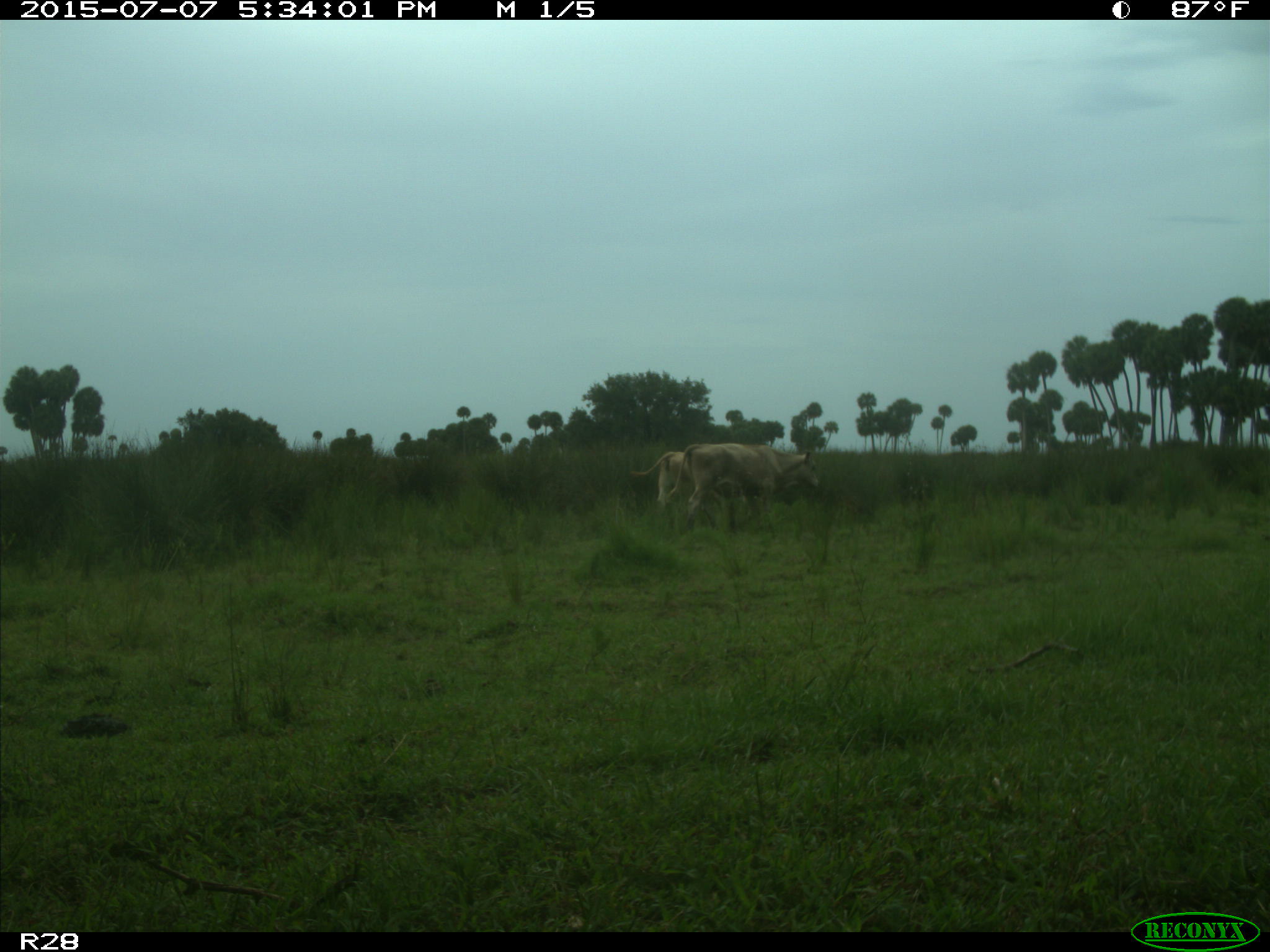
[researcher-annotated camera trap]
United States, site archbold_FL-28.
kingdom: Animalia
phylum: Chordata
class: Mammalia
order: Artiodactyla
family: Bovidae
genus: Bos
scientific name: Bos taurus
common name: domestic cow